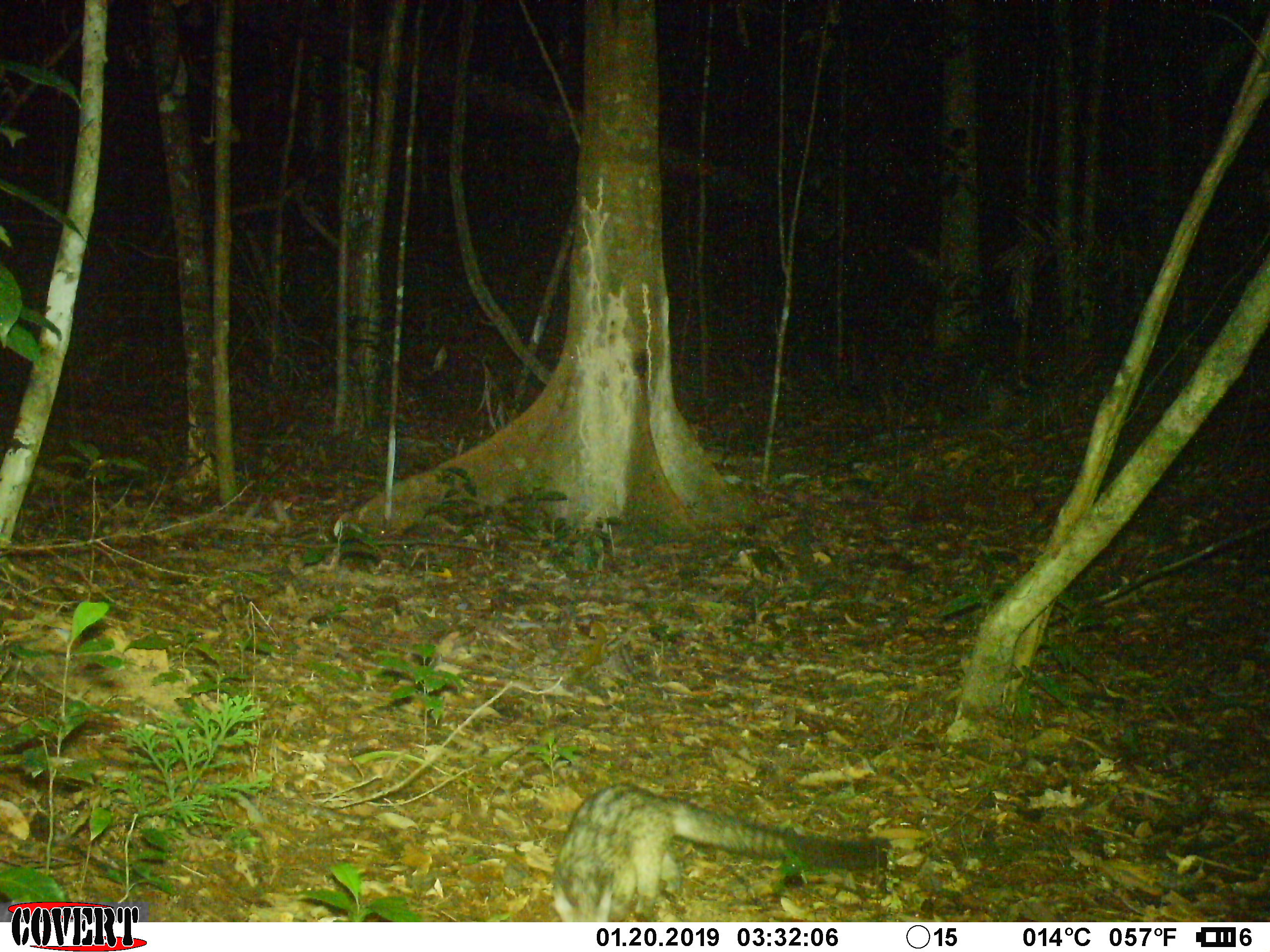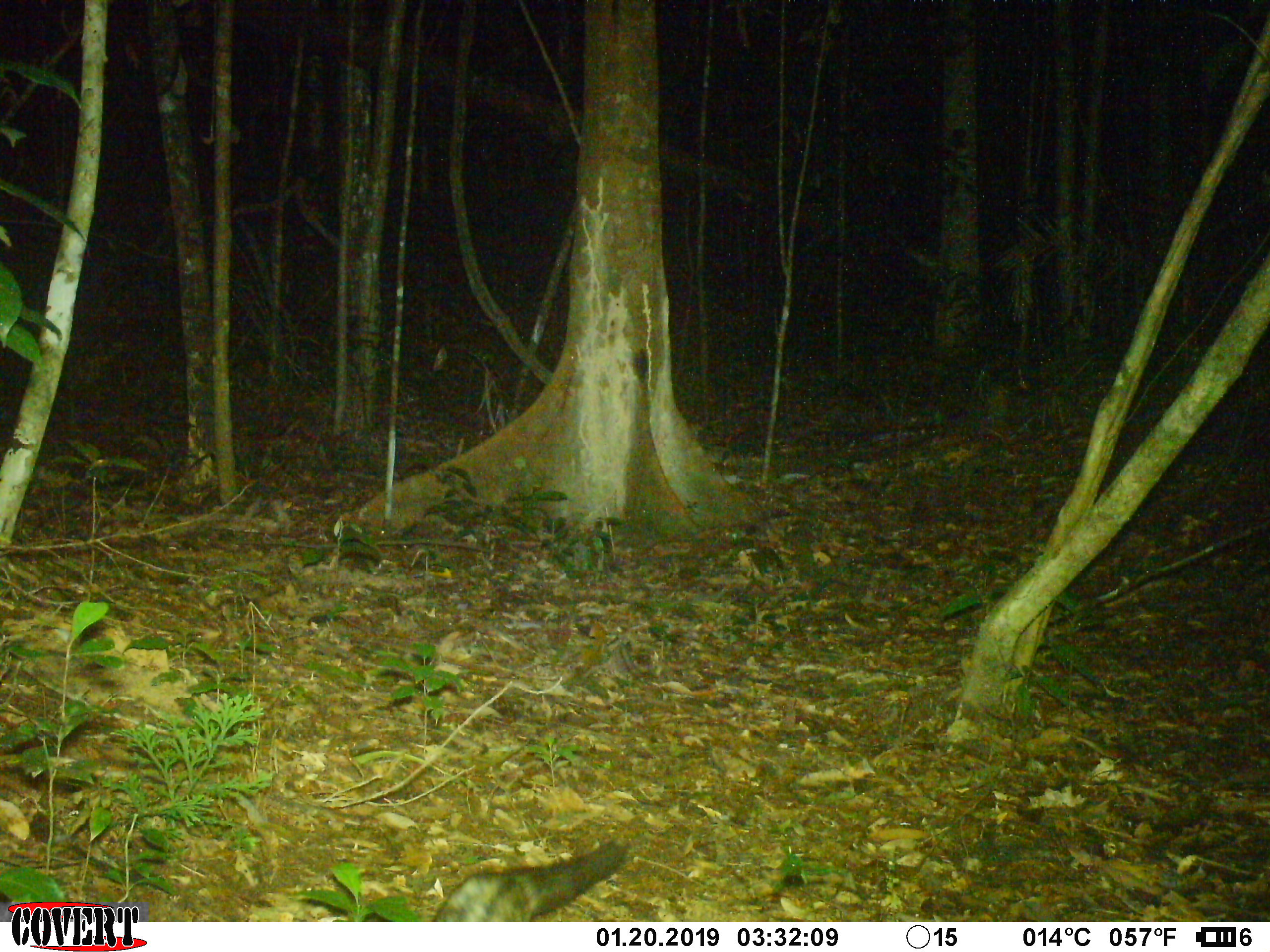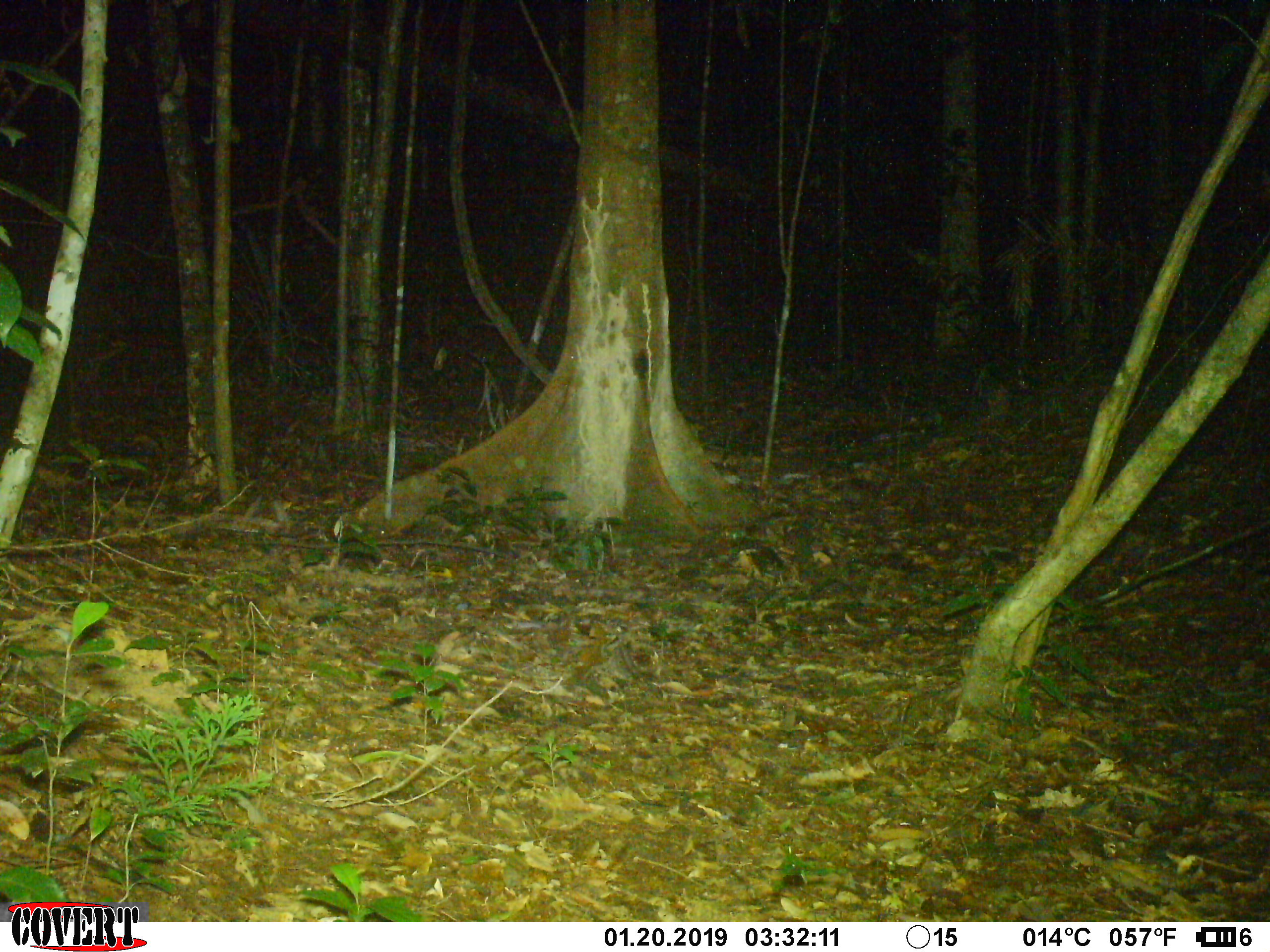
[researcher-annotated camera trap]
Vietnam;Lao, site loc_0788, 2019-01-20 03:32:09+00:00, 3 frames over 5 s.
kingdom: Animalia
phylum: Chordata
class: Mammalia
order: Carnivora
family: Viverridae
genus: Paradoxurus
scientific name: Paradoxurus hermaphroditus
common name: common palm civet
Common palm civet (Paradoxurus hermaphroditus). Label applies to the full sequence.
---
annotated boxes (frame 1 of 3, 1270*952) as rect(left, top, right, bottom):
common palm civet: rect(551, 783, 894, 922)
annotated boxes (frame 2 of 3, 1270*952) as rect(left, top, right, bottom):
common palm civet: rect(430, 839, 631, 921)